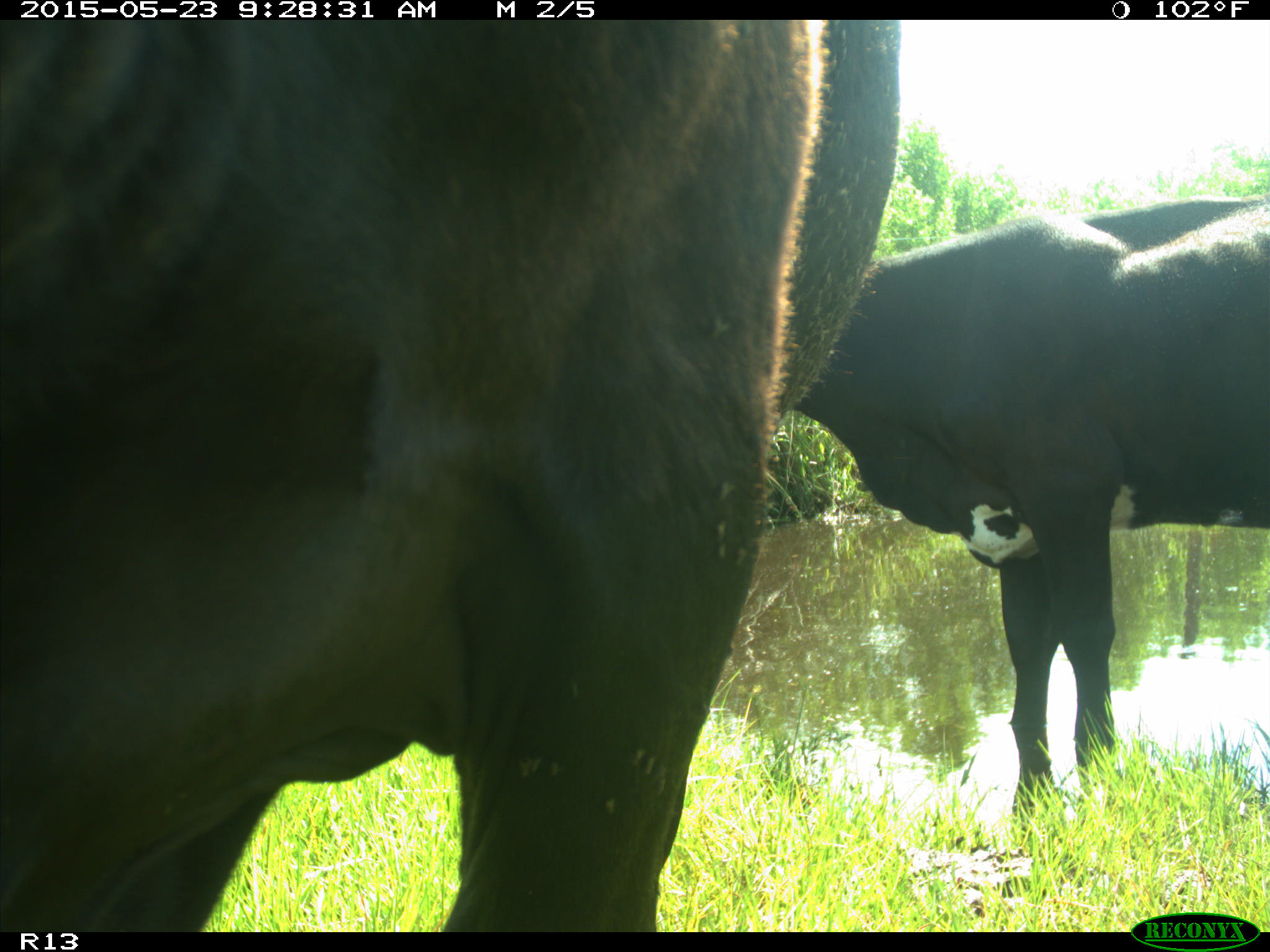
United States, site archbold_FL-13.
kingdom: Animalia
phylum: Chordata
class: Mammalia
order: Artiodactyla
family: Bovidae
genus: Bos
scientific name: Bos taurus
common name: domestic cow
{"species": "Bos taurus (domestic cow)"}